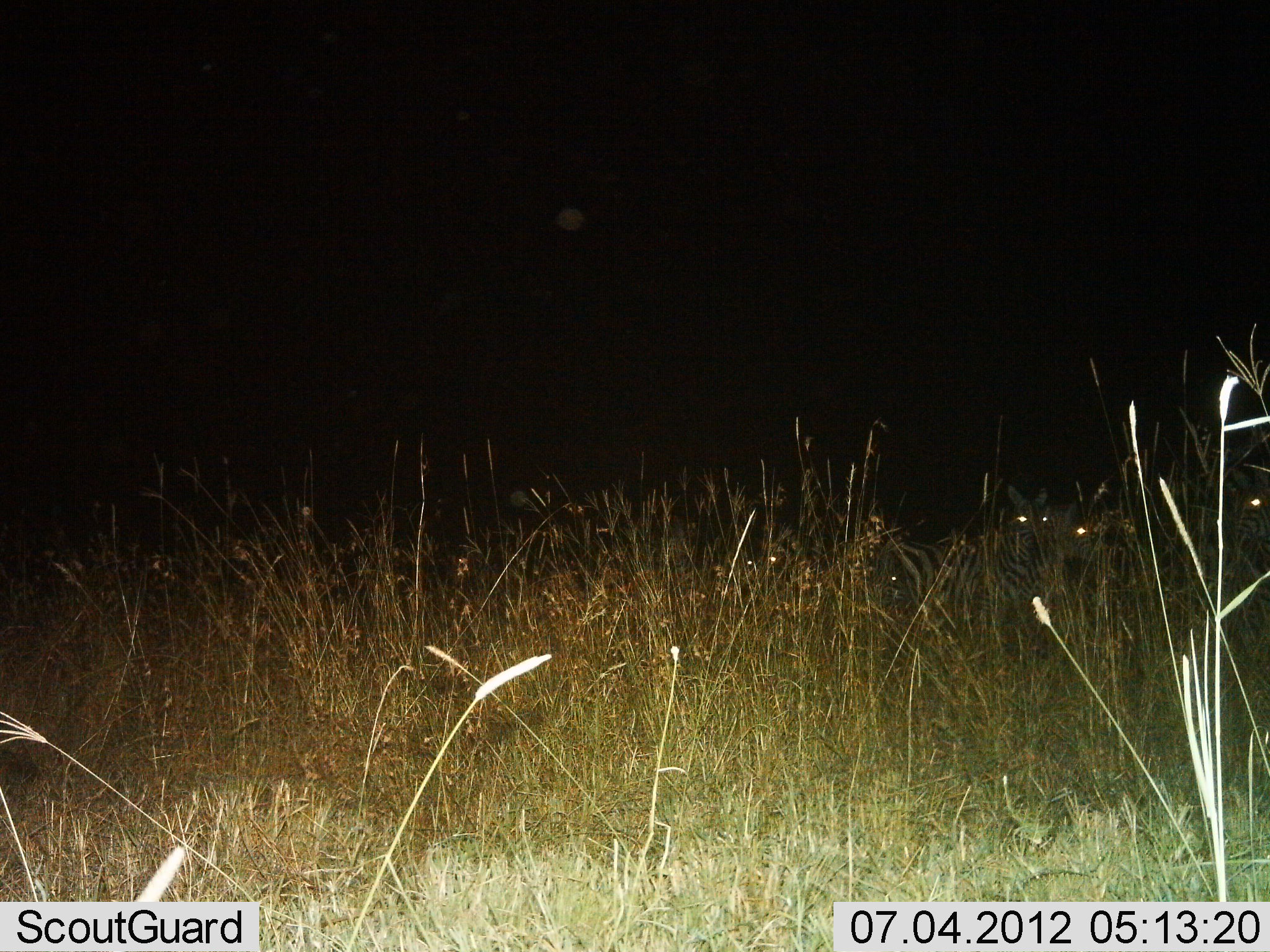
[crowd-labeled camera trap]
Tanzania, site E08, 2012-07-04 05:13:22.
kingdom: Animalia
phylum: Chordata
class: Mammalia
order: Perissodactyla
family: Equidae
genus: Equus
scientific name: Equus quagga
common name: plains zebra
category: zebra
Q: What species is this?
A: Zebra (plains zebra) (Equus quagga).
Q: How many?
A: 4.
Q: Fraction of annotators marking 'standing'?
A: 100%.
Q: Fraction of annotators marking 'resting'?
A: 10%.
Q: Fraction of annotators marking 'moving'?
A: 0%.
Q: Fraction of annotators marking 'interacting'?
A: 0%.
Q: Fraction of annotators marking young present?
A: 0%.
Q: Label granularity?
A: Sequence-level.